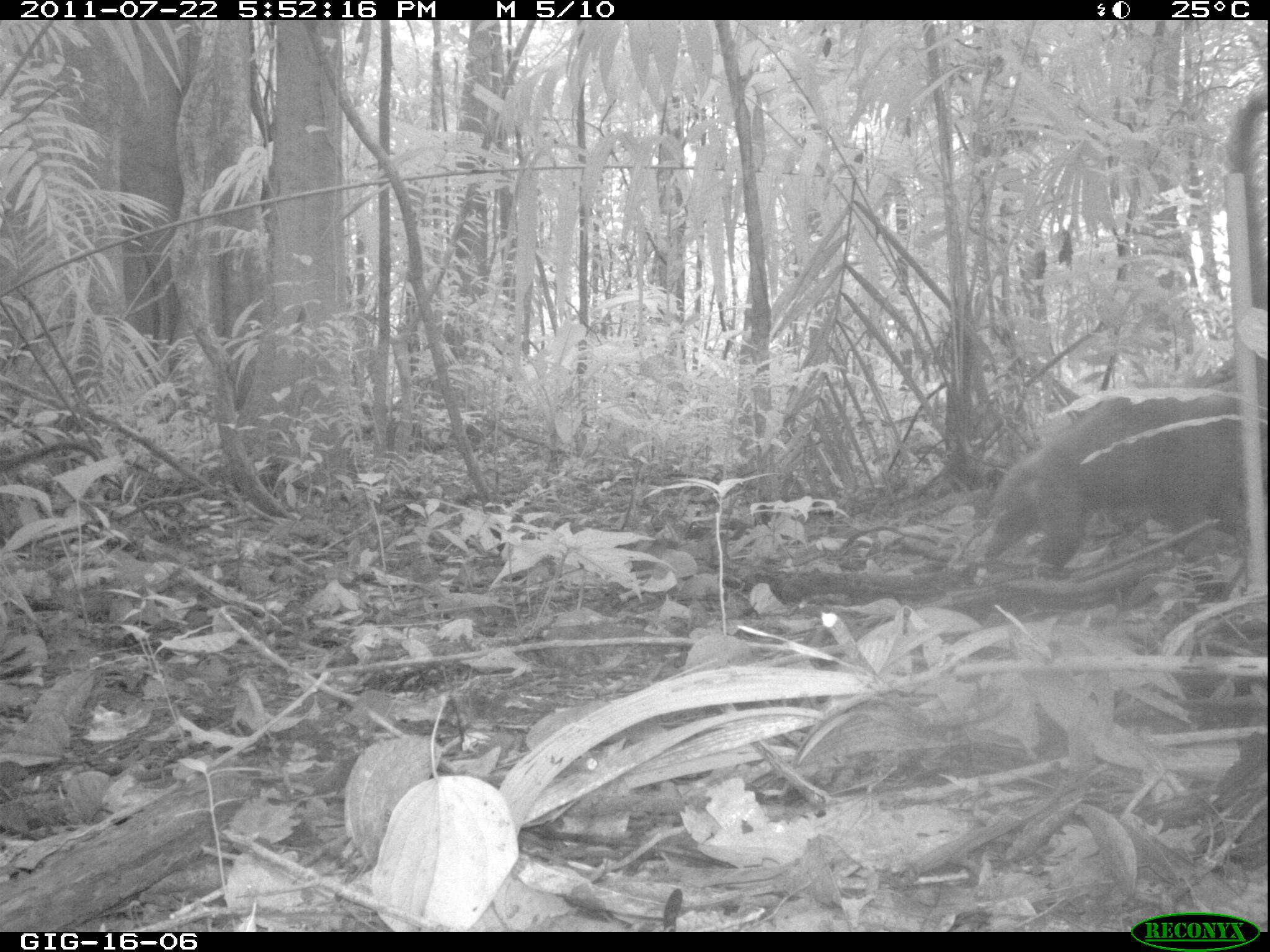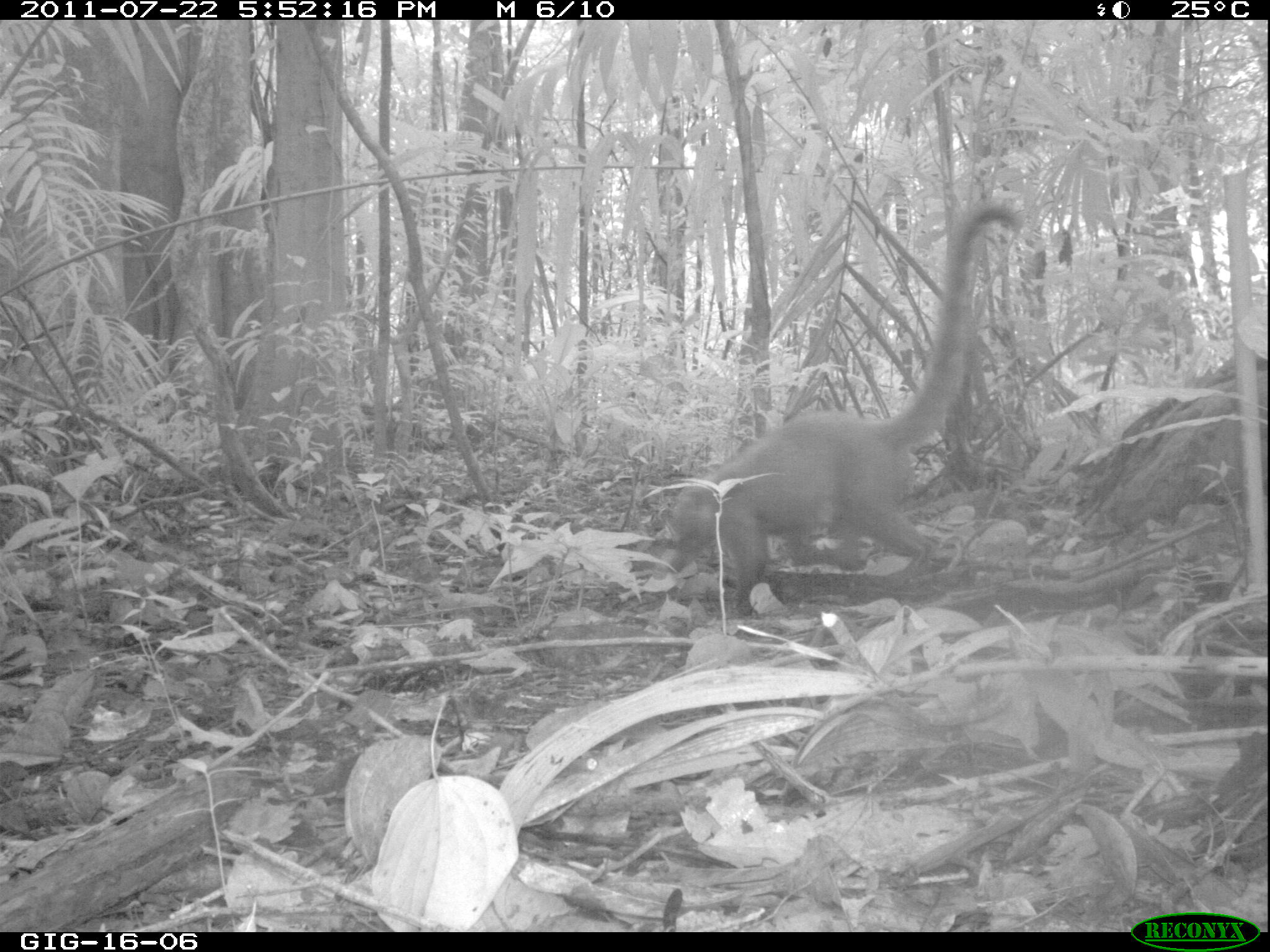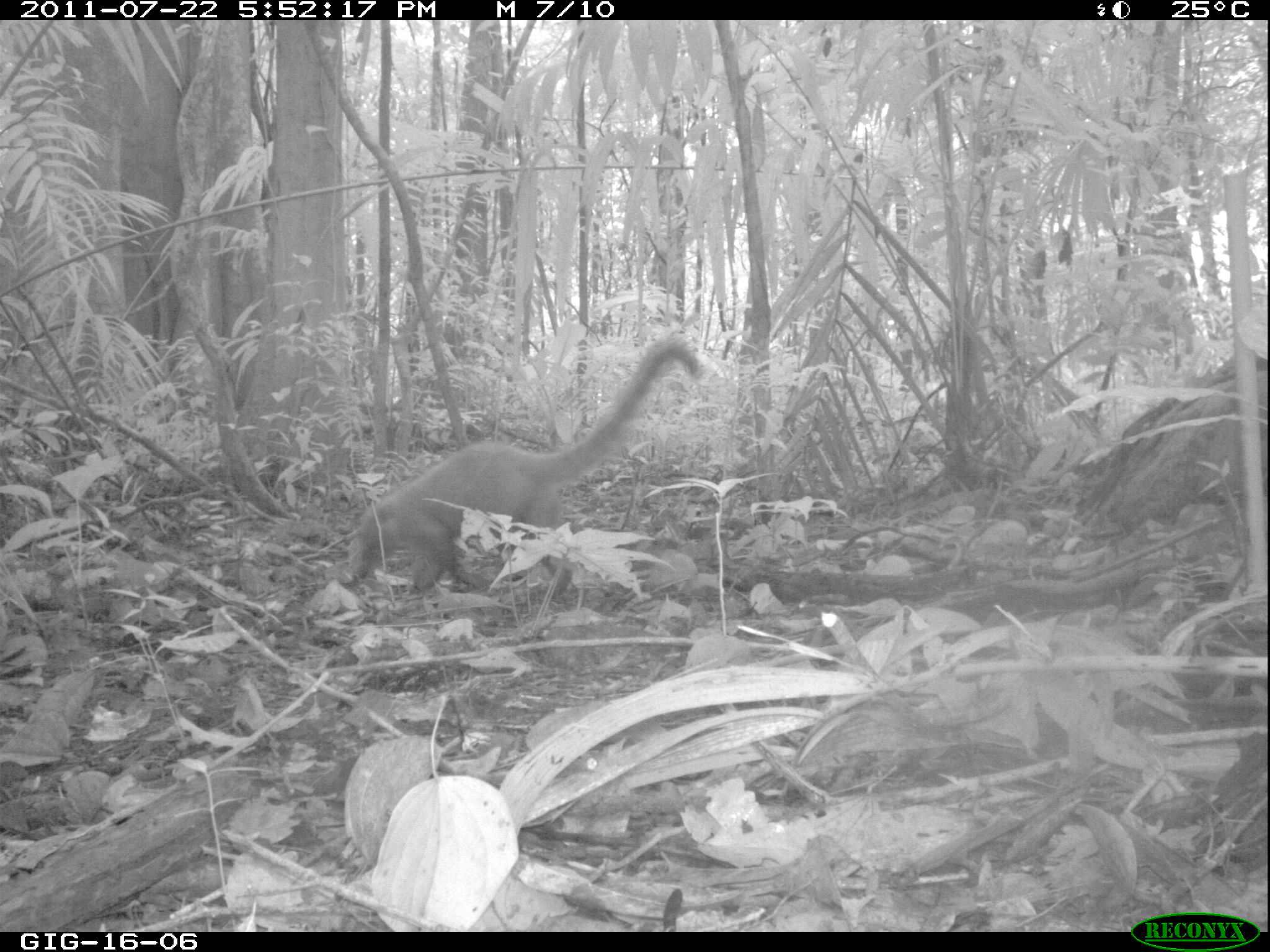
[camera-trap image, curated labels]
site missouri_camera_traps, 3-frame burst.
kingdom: Animalia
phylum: Chordata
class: Mammalia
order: Carnivora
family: Procyonidae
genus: Nasua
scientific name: Nasua narica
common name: white-nosed coati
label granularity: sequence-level